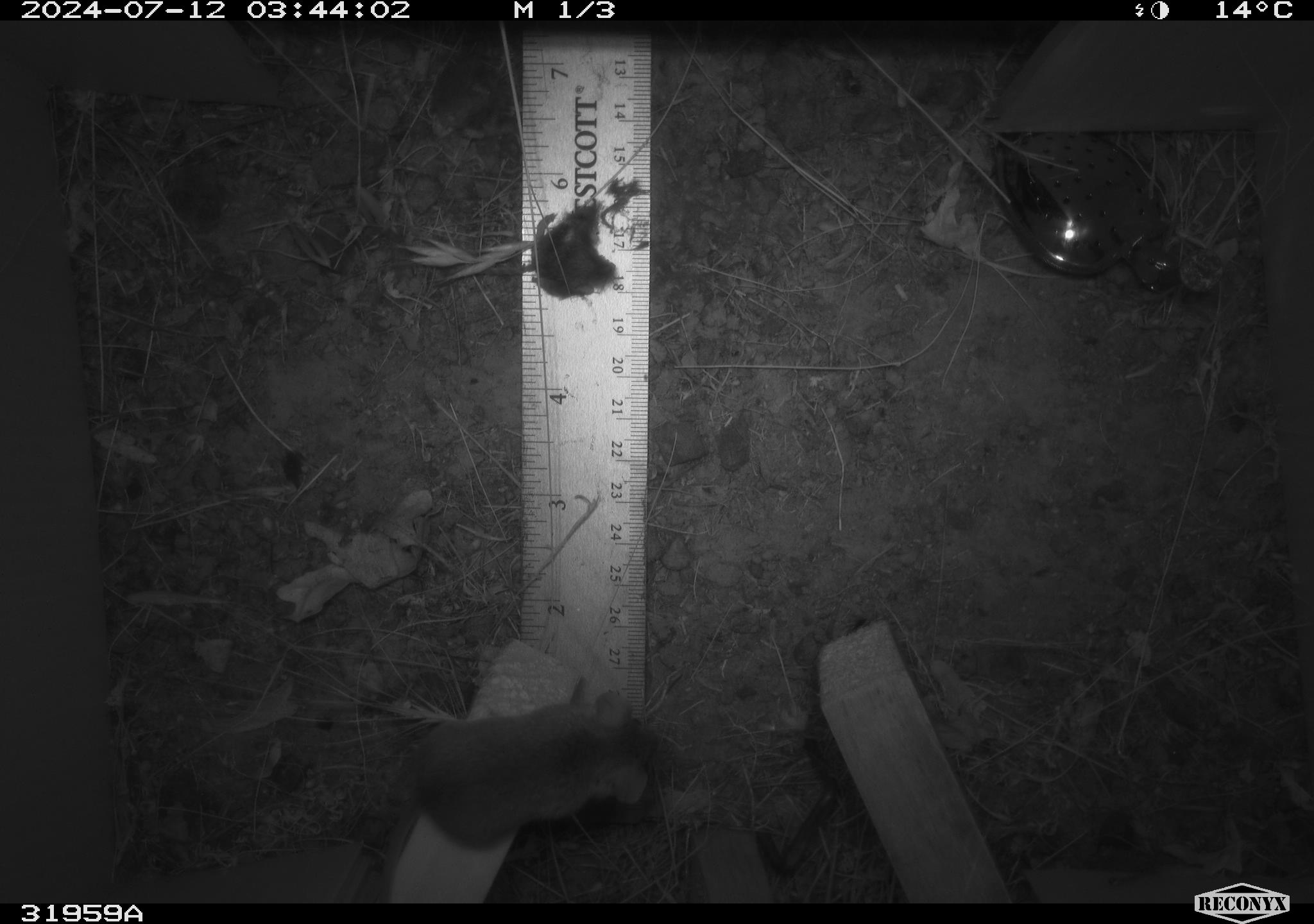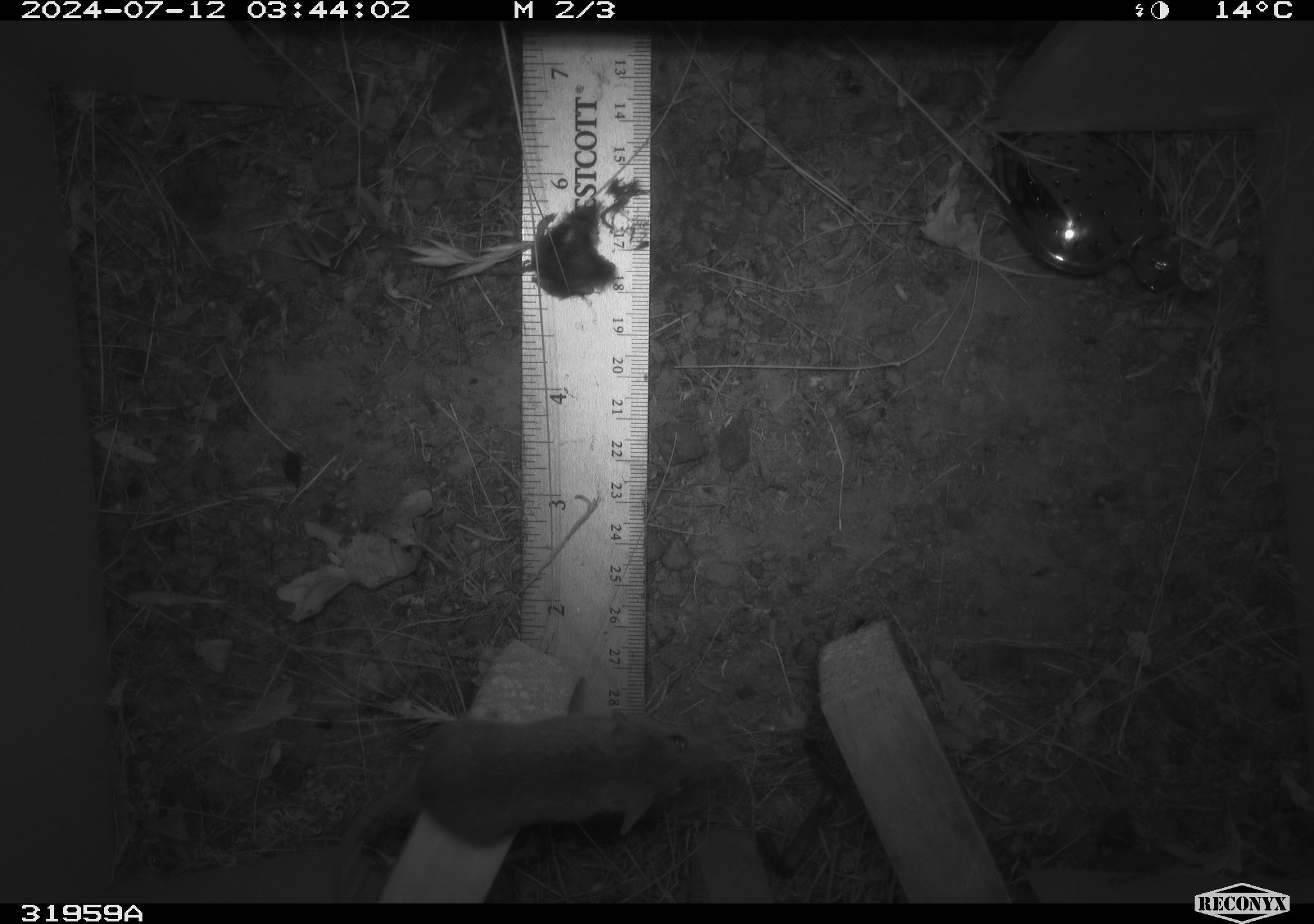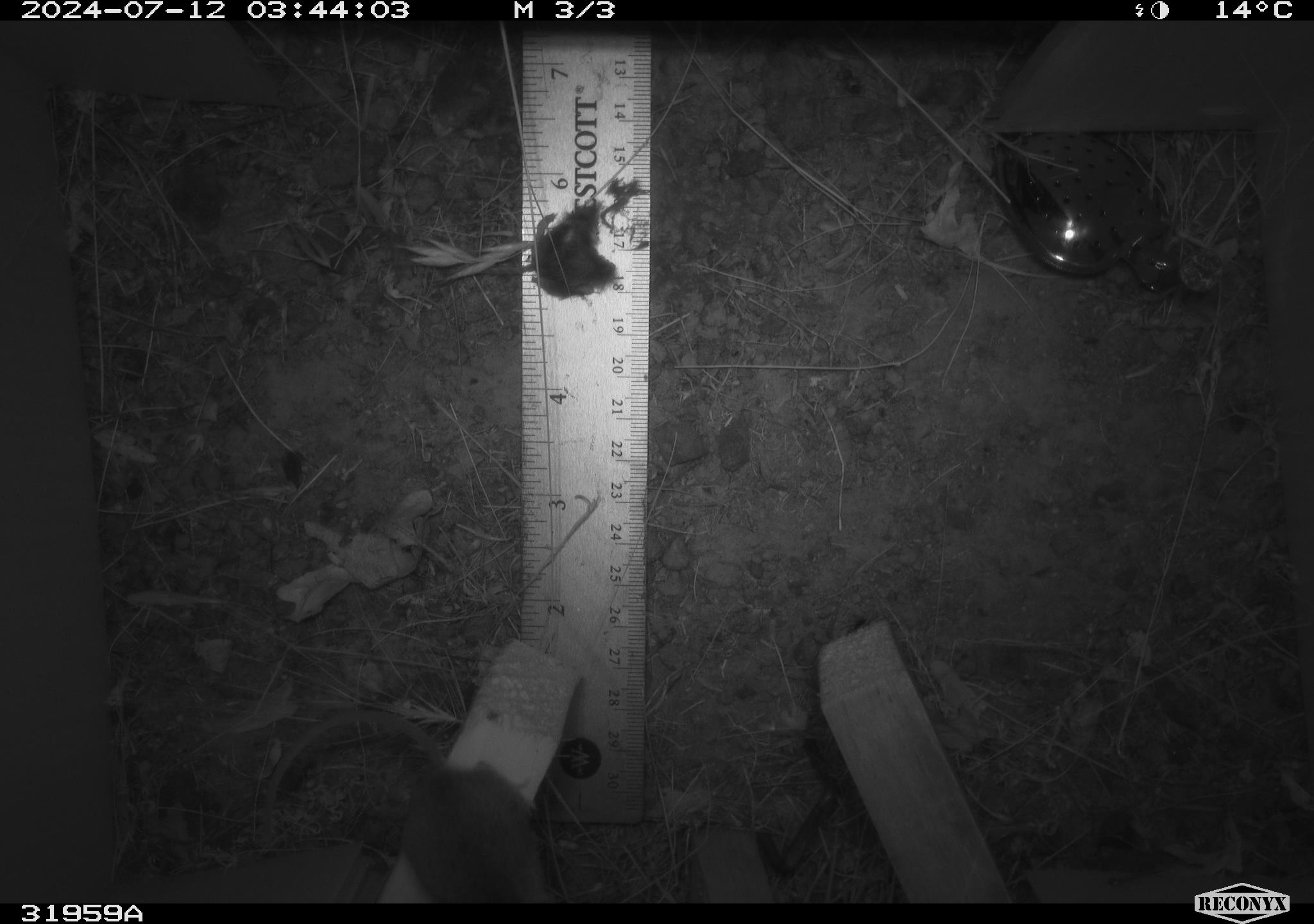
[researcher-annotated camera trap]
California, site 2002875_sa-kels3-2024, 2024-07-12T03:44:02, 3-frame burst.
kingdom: Animalia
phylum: Chordata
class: Mammalia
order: Rodentia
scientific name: Rodentia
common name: mouse species